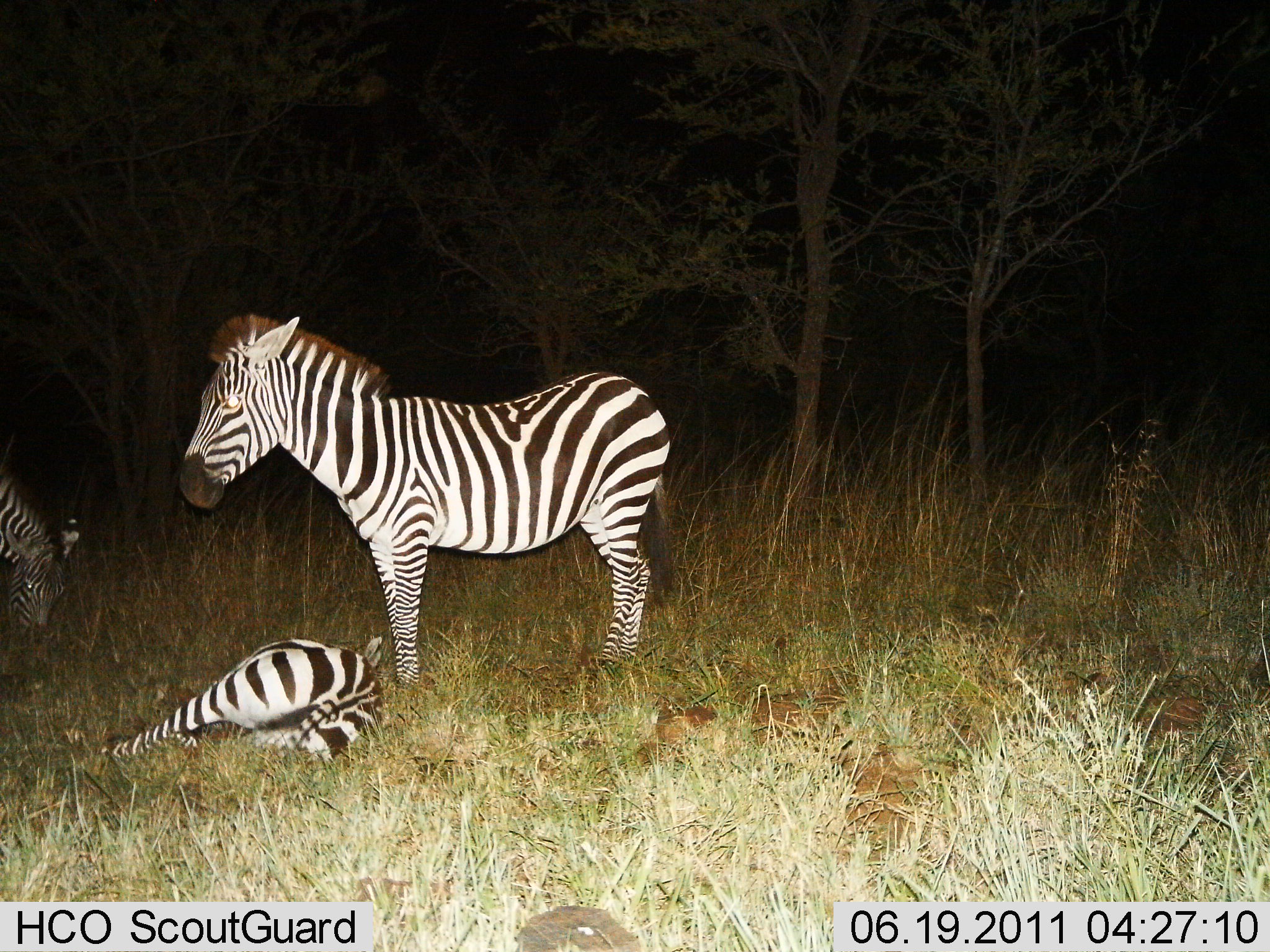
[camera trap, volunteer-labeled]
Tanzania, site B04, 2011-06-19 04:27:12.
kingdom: Animalia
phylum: Chordata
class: Mammalia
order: Perissodactyla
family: Equidae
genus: Equus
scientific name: Equus quagga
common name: plains zebra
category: zebra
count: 3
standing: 92%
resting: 100%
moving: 8%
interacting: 0%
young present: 46%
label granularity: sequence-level